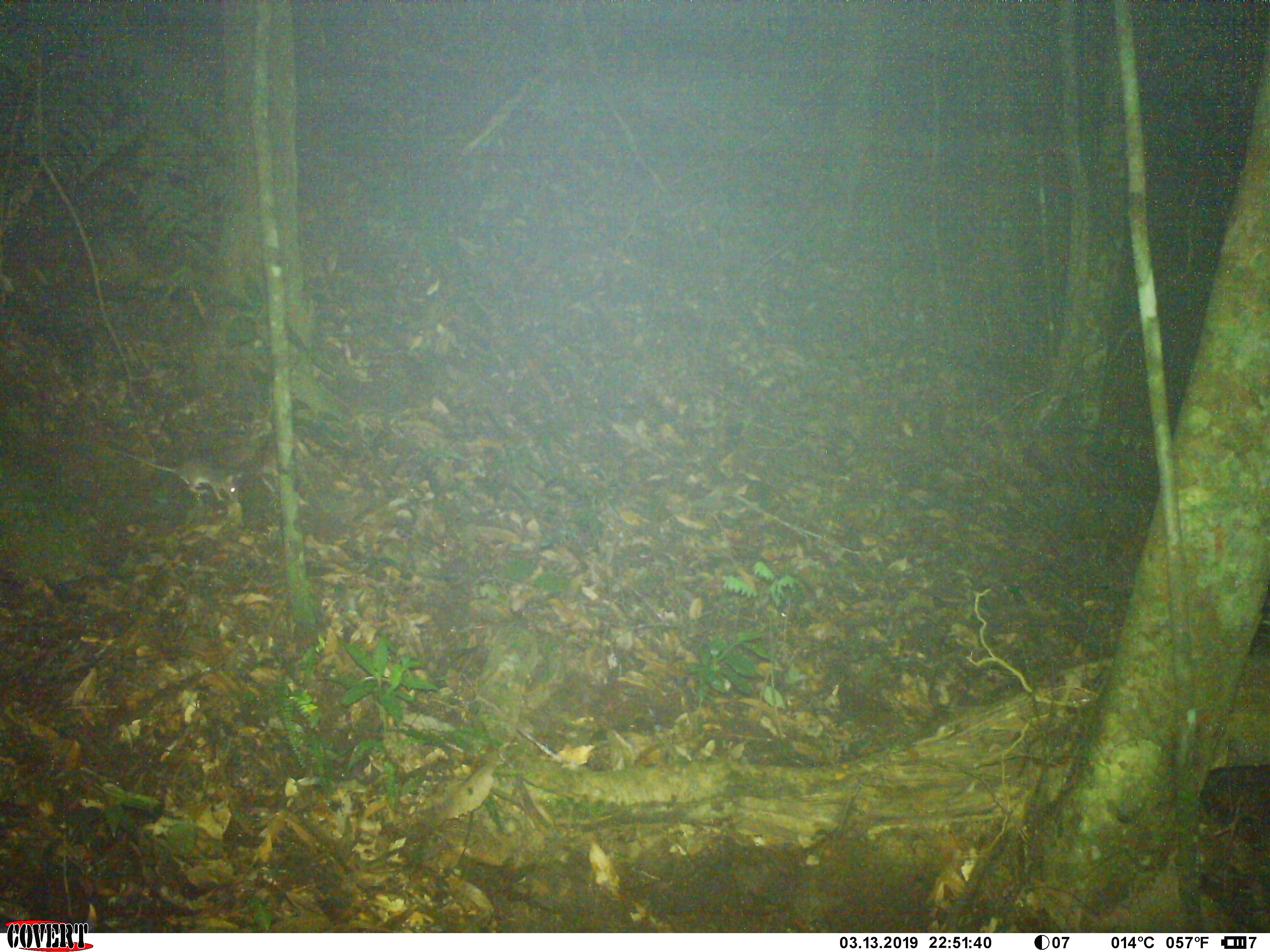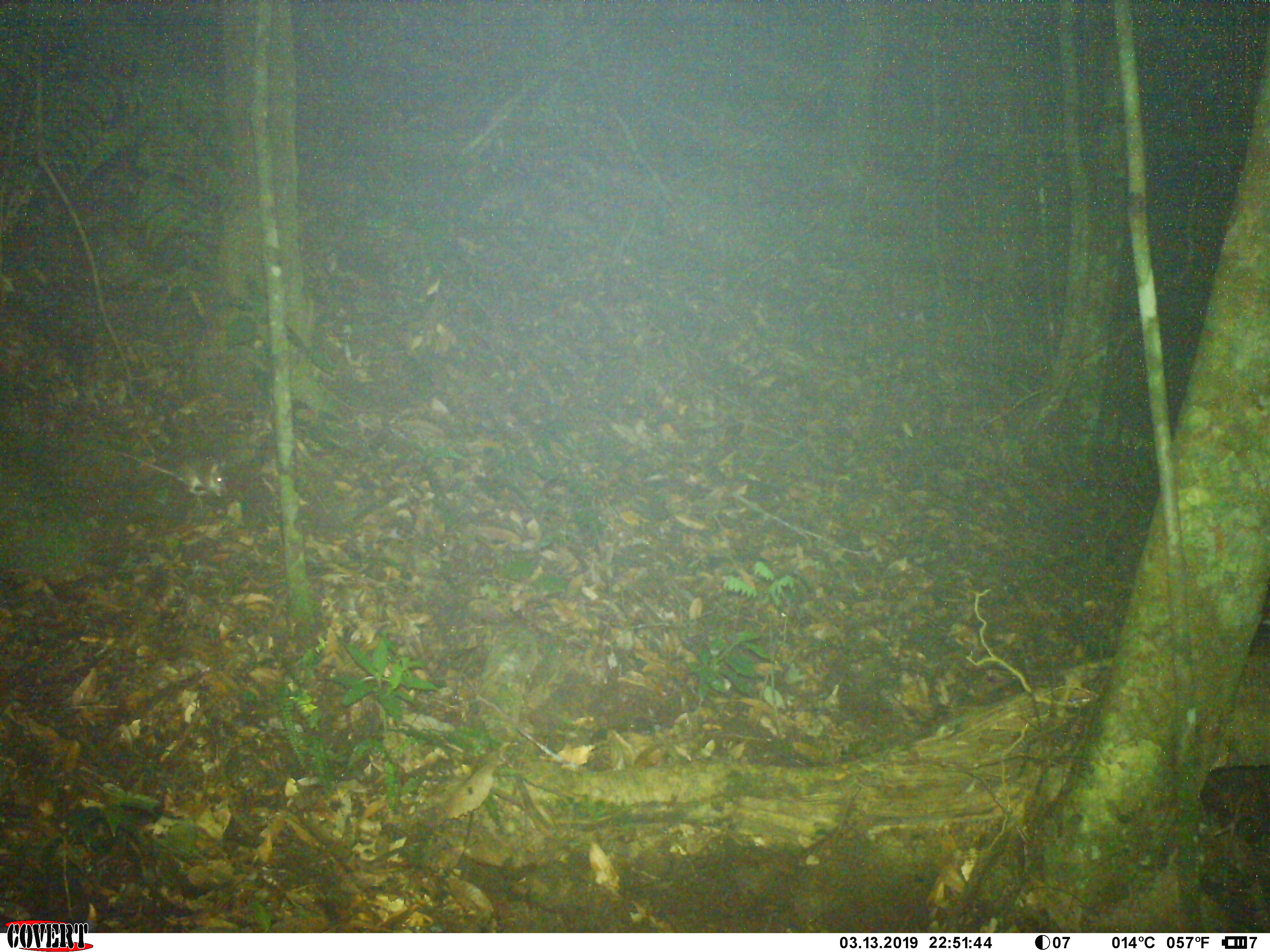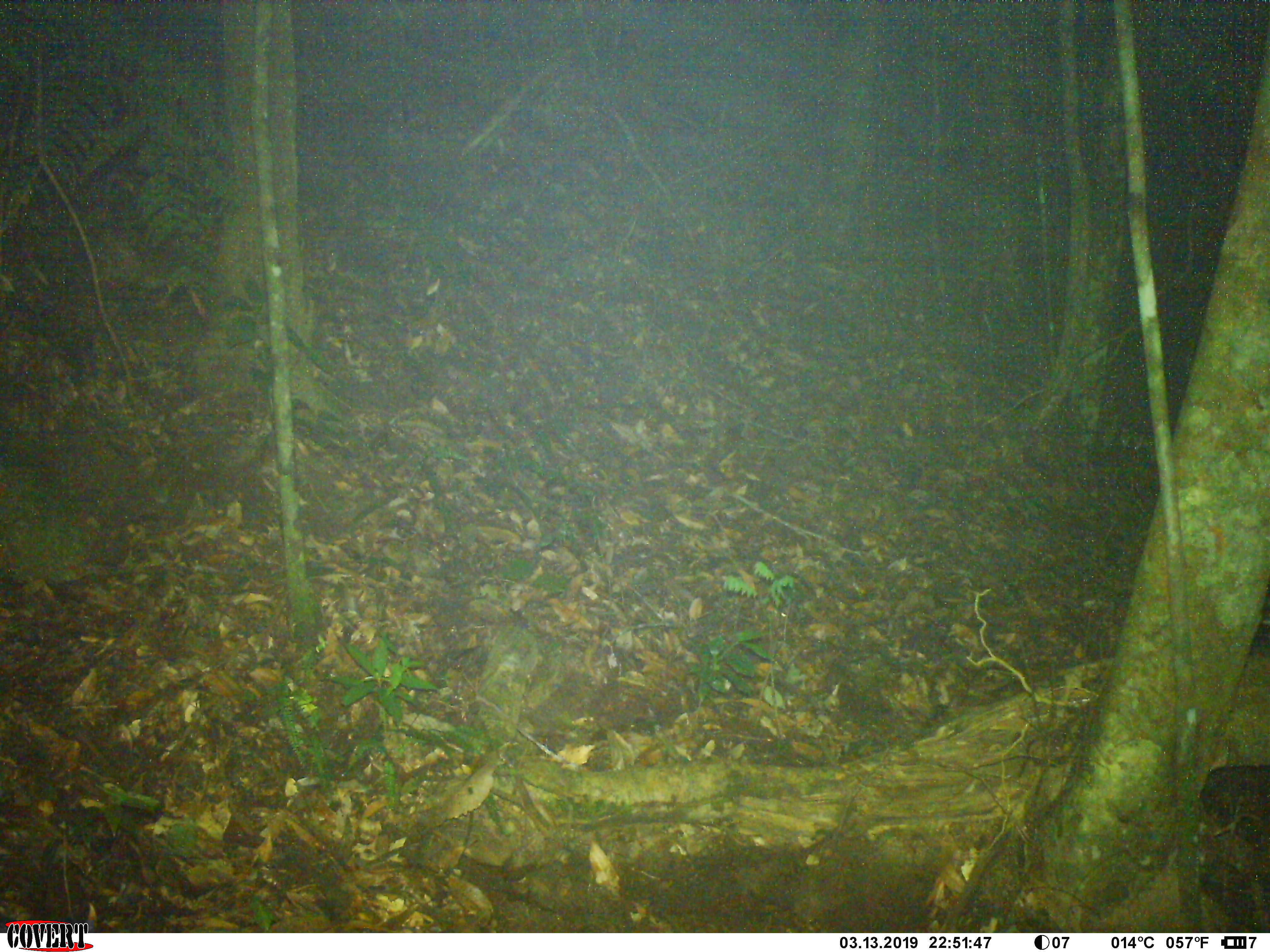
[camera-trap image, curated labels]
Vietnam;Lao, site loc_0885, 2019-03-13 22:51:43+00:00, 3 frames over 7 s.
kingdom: Animalia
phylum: Chordata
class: Mammalia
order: Rodentia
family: Muridae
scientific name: Muridae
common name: old-world mice and rats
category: unidentified murid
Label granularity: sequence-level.